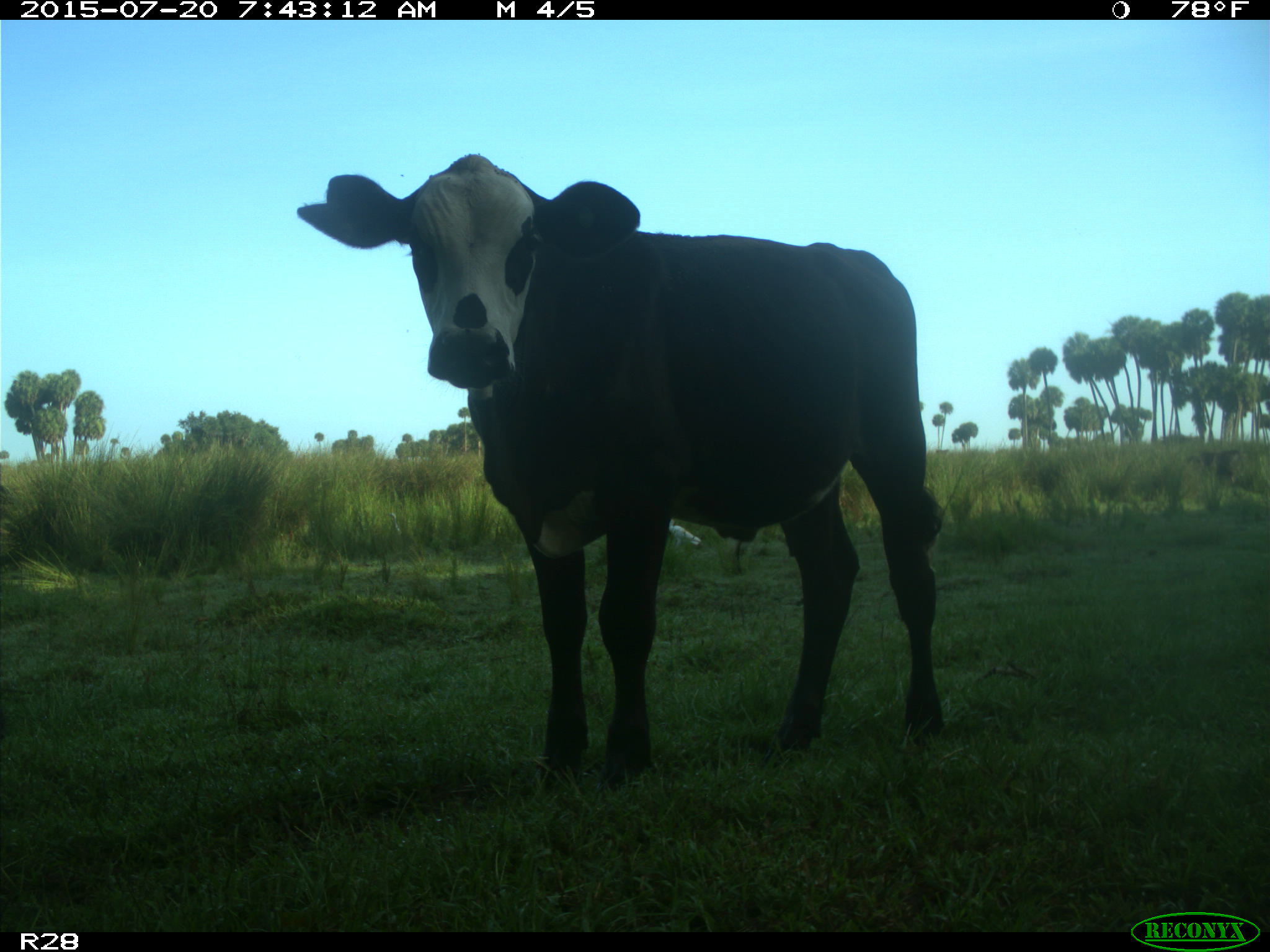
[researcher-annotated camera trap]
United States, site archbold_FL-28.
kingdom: Animalia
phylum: Chordata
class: Mammalia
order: Artiodactyla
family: Bovidae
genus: Bos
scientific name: Bos taurus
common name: domestic cow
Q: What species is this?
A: Bos taurus (domestic cow).